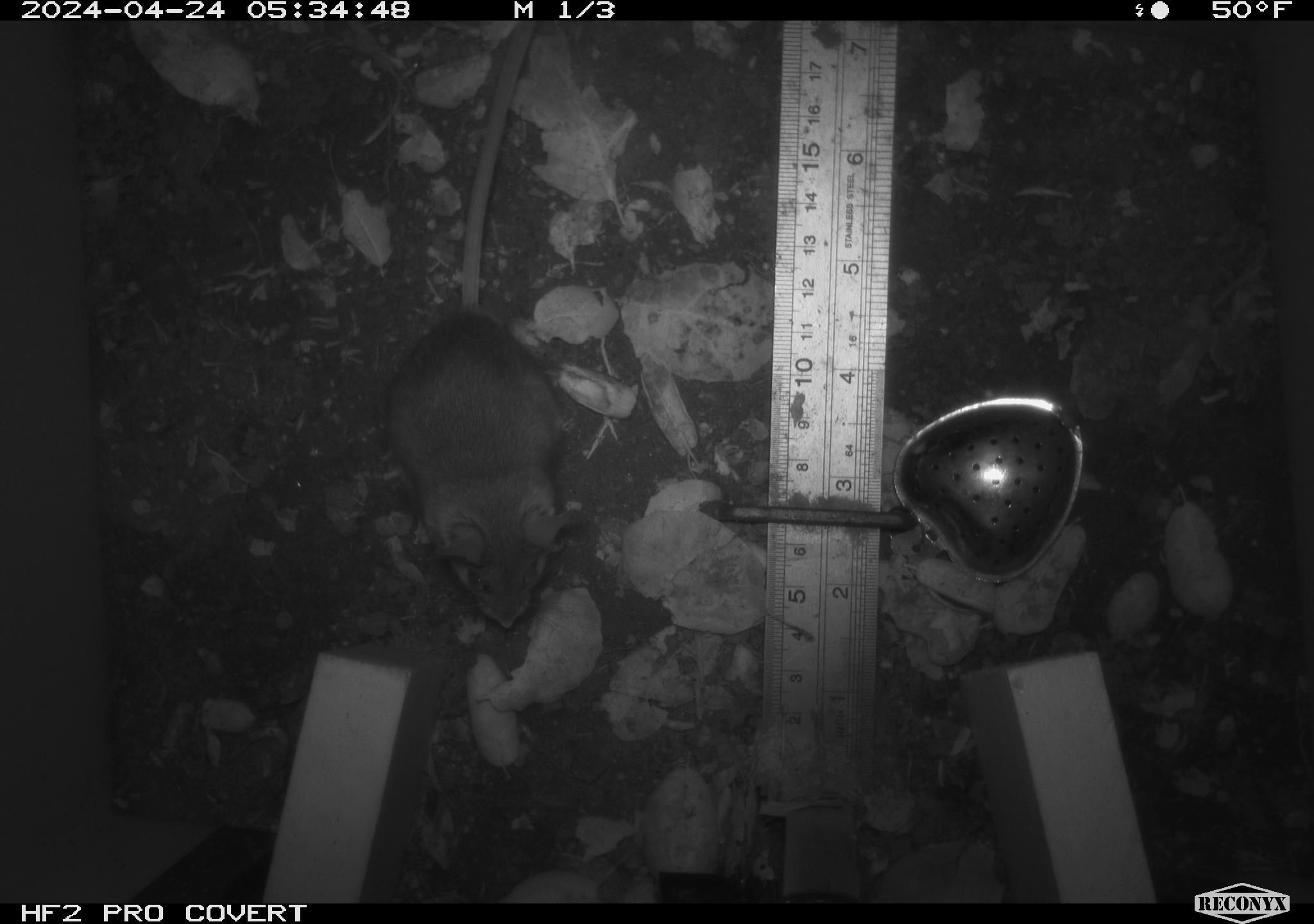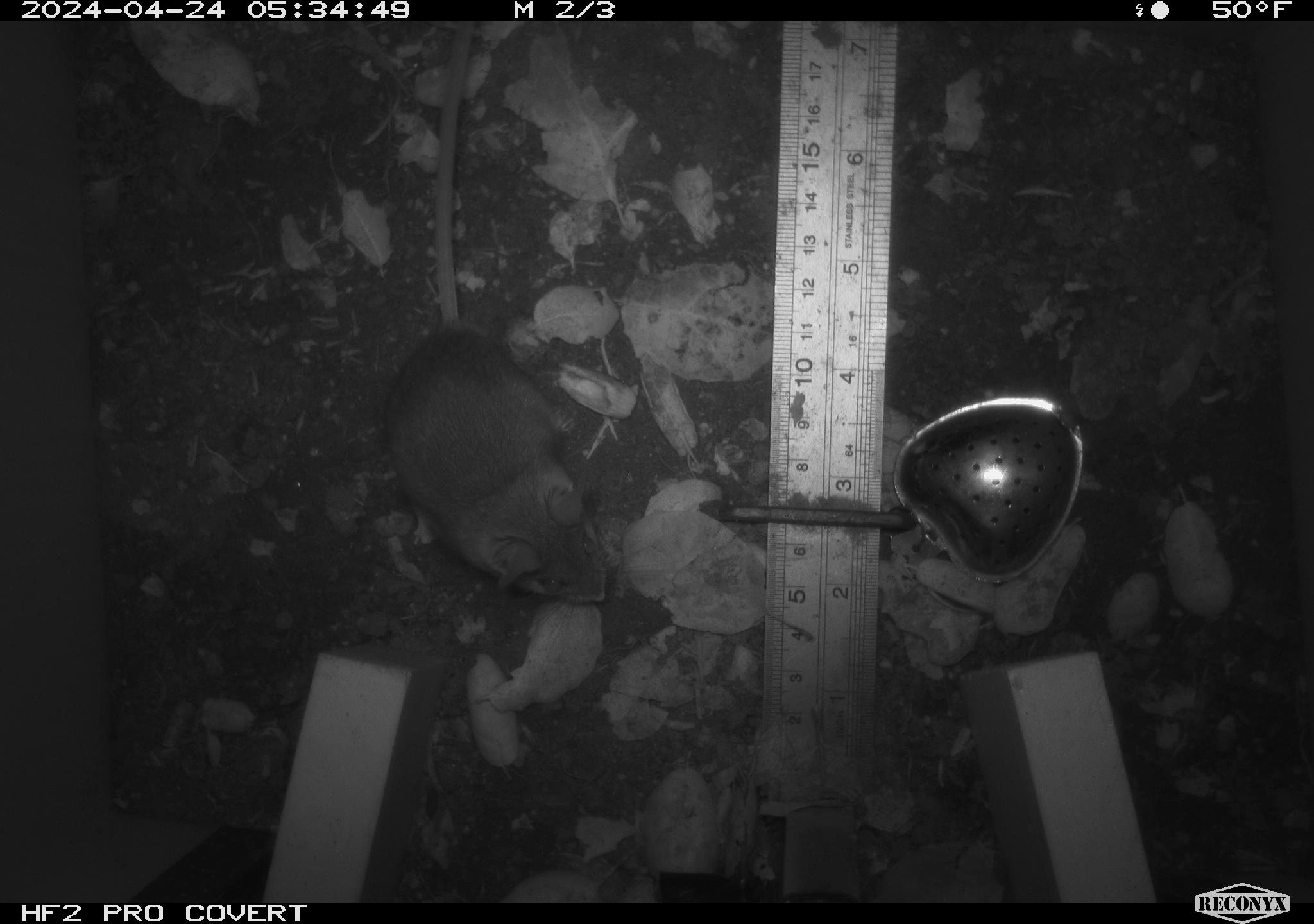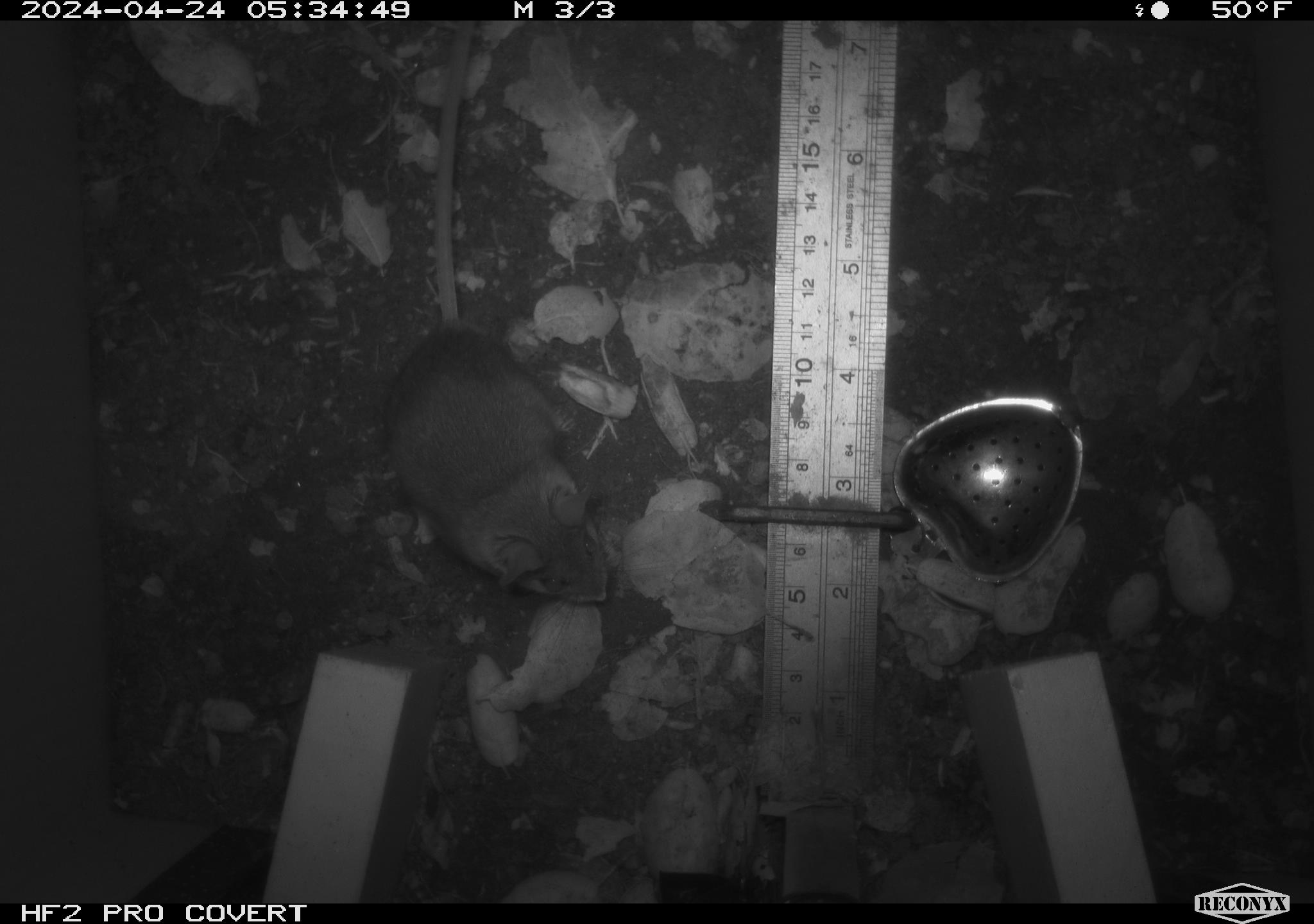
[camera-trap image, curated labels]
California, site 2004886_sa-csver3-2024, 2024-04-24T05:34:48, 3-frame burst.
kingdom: Animalia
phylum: Chordata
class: Mammalia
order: Rodentia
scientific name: Rodentia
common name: rodent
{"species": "rodent (Rodentia)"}